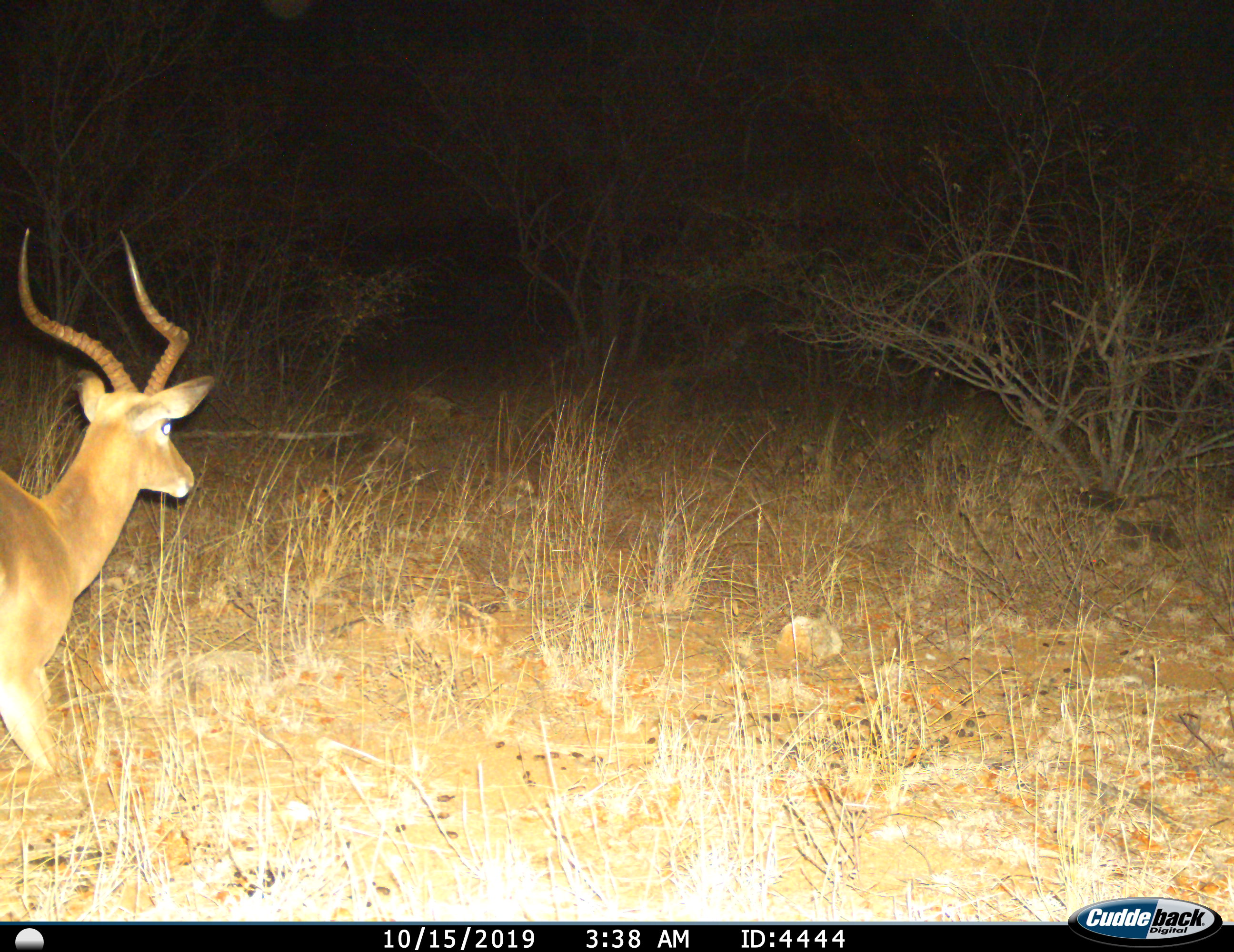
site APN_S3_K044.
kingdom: Animalia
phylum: Chordata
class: Mammalia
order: Artiodactyla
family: Bovidae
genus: Aepyceros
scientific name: Aepyceros melampus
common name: impala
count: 1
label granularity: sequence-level